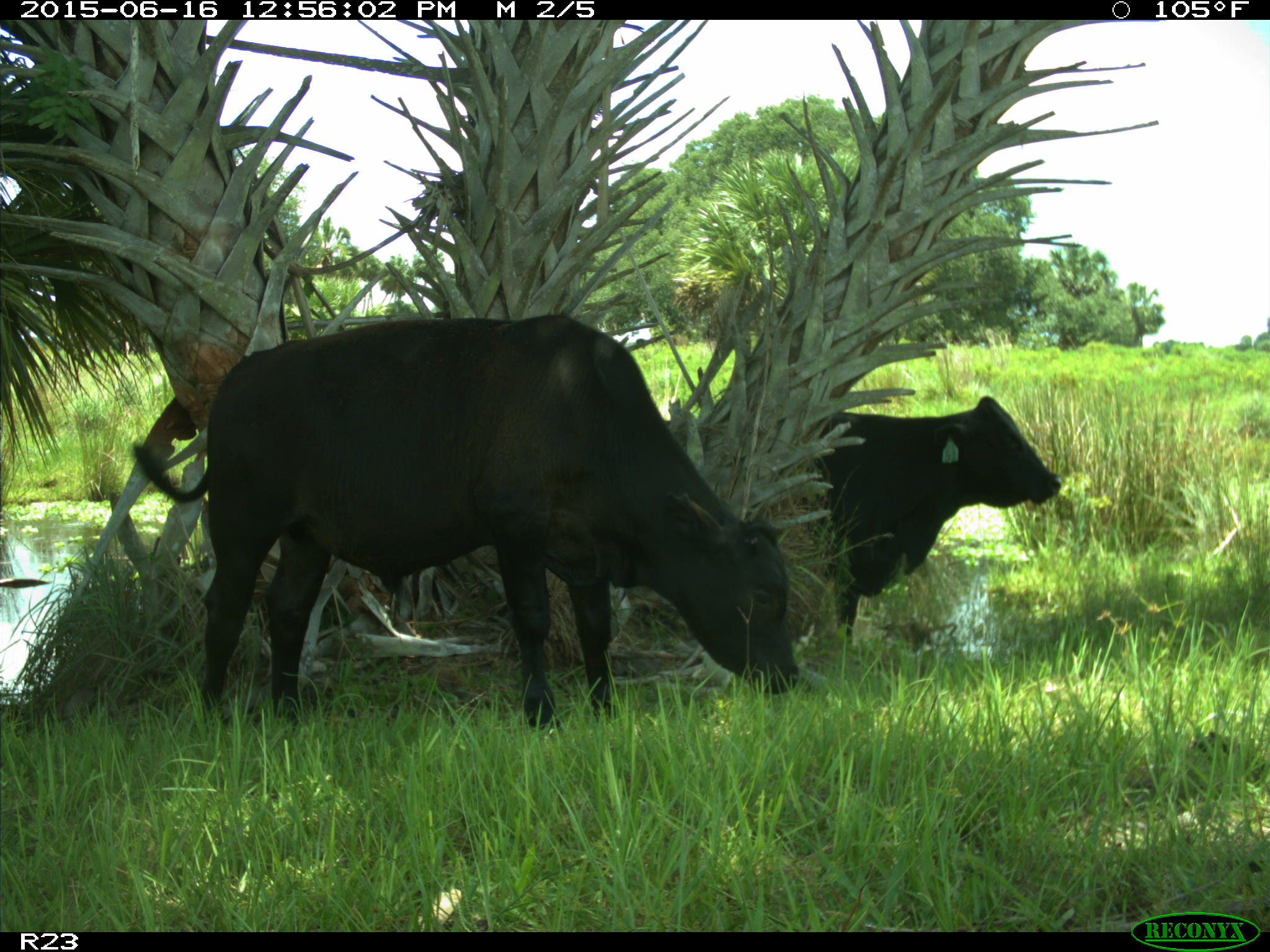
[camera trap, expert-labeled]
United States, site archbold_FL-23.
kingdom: Animalia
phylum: Chordata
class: Mammalia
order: Artiodactyla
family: Bovidae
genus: Bos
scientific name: Bos taurus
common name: domestic cow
Bos taurus (domestic cow).